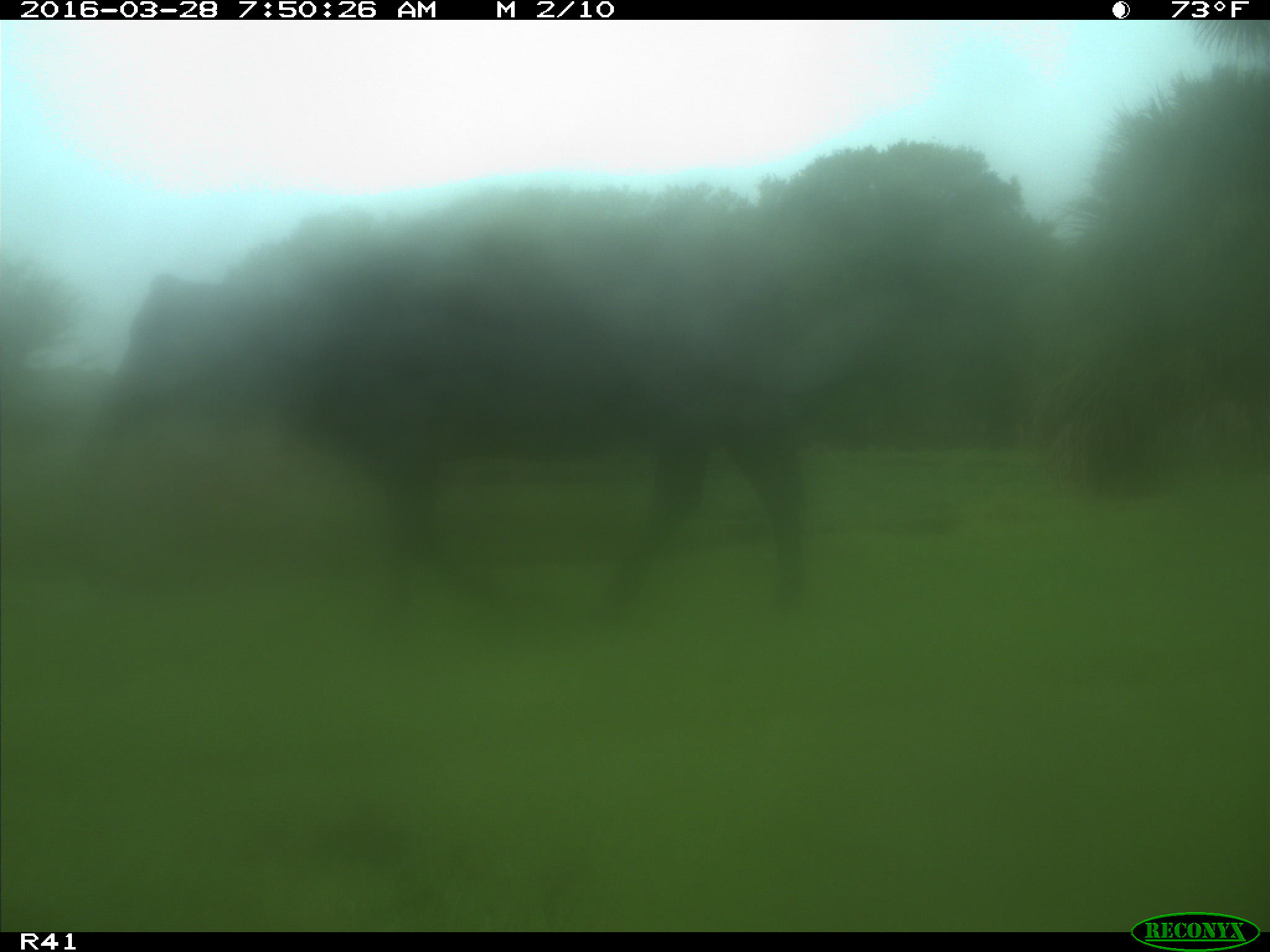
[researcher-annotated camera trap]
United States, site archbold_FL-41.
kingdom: Animalia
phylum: Chordata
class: Mammalia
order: Artiodactyla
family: Bovidae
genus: Bos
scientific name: Bos taurus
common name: domestic cow